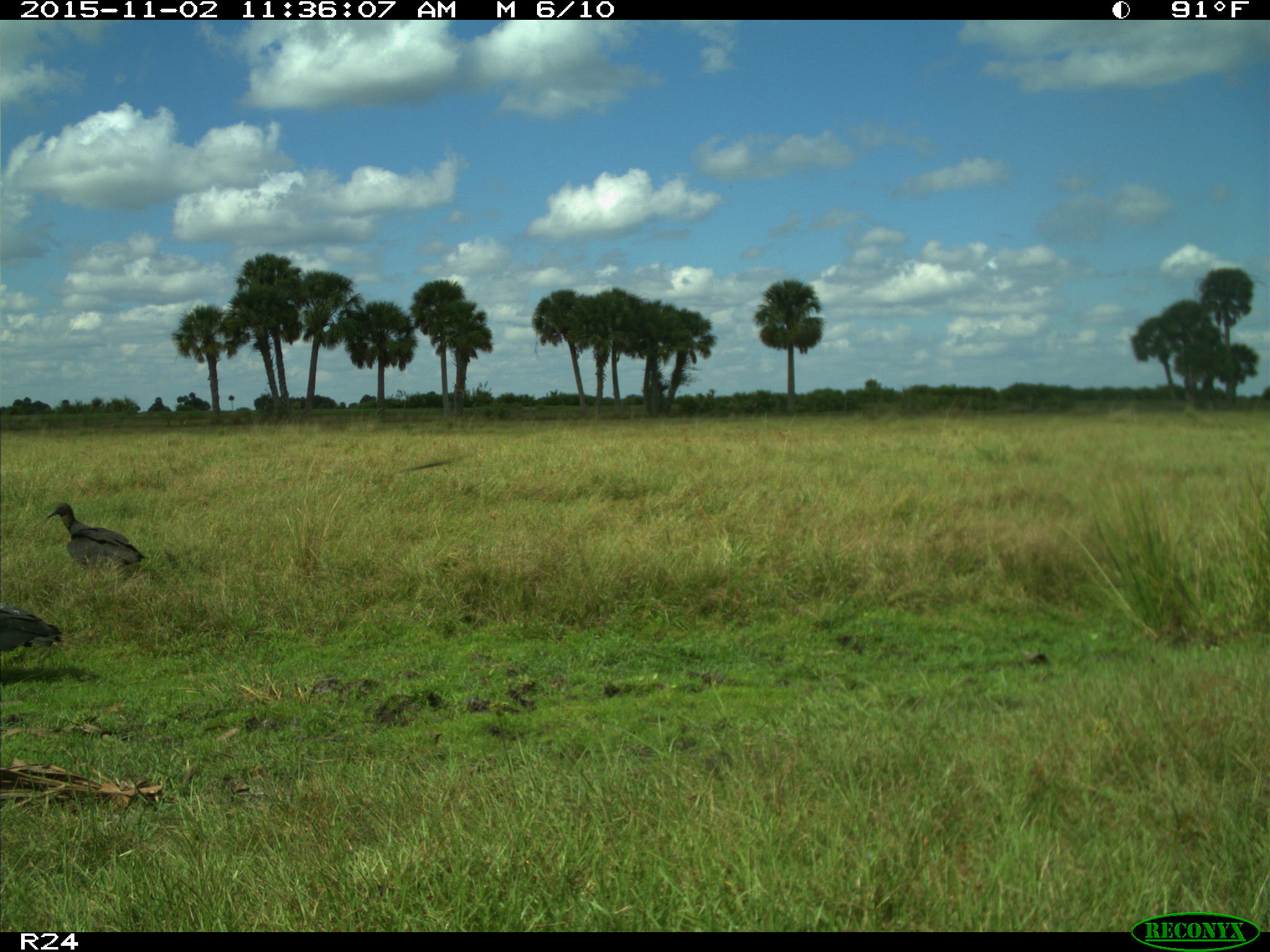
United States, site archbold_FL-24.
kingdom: Animalia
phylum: Chordata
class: Aves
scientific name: Aves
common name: birds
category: unidentified bird